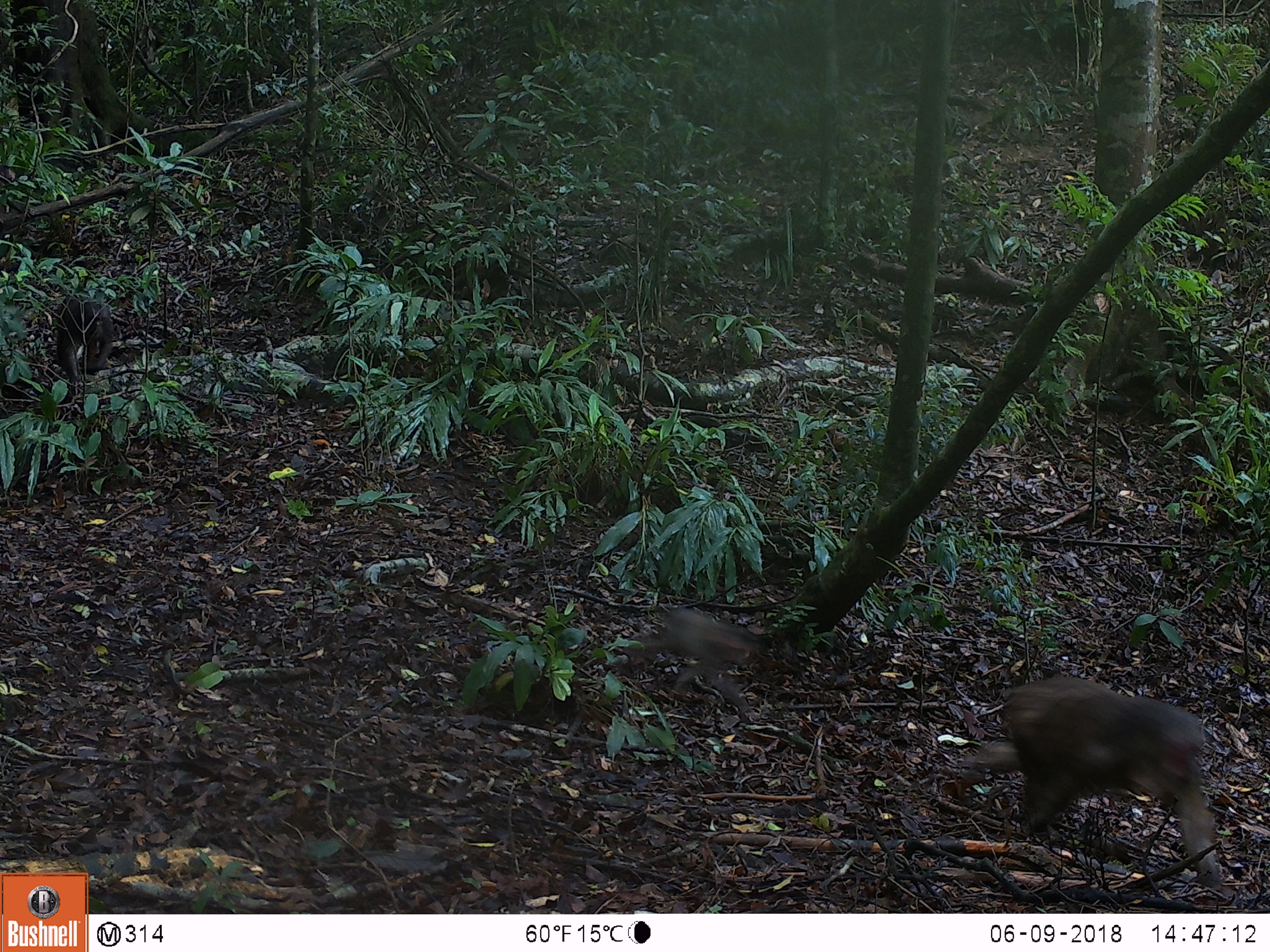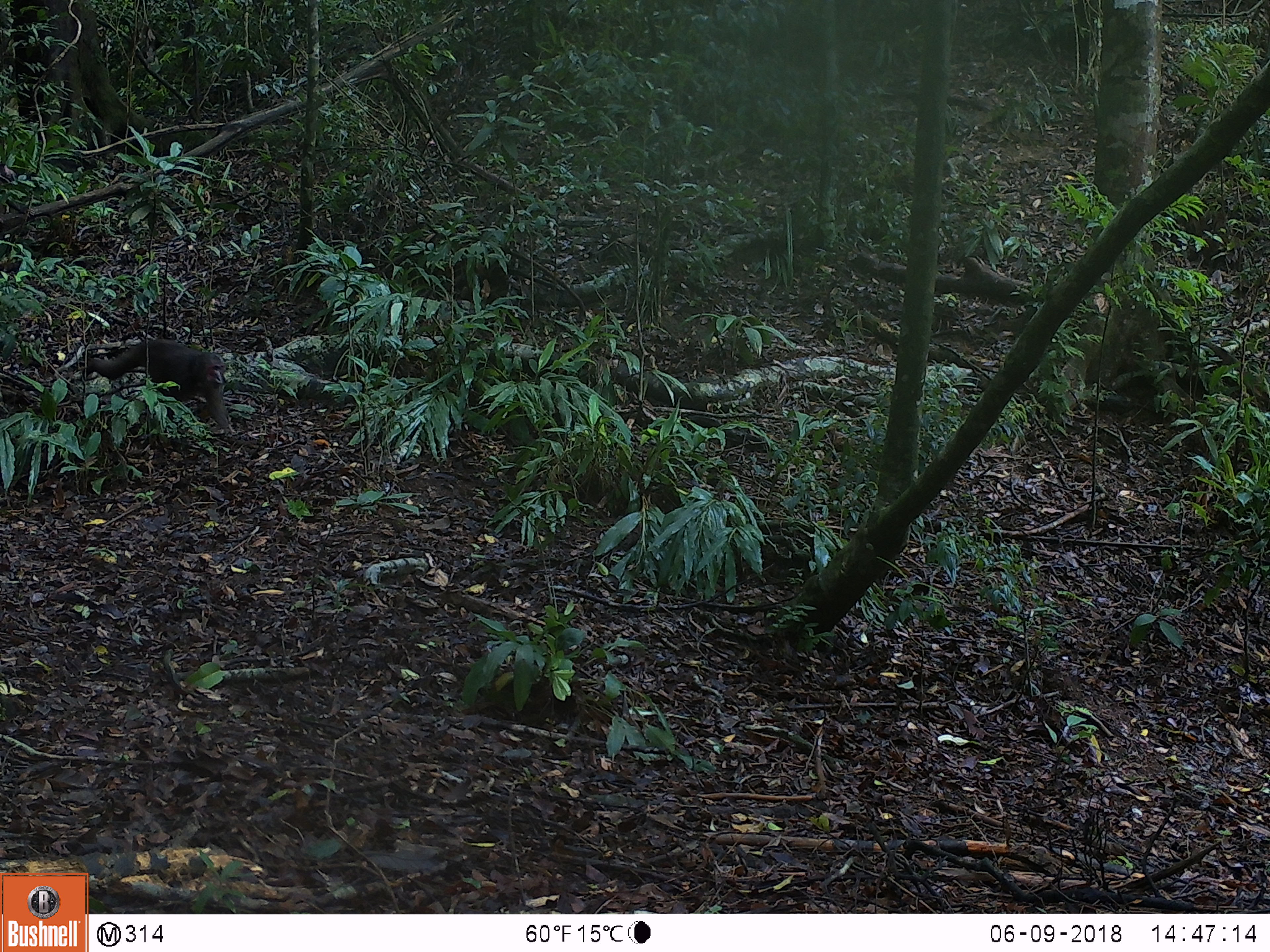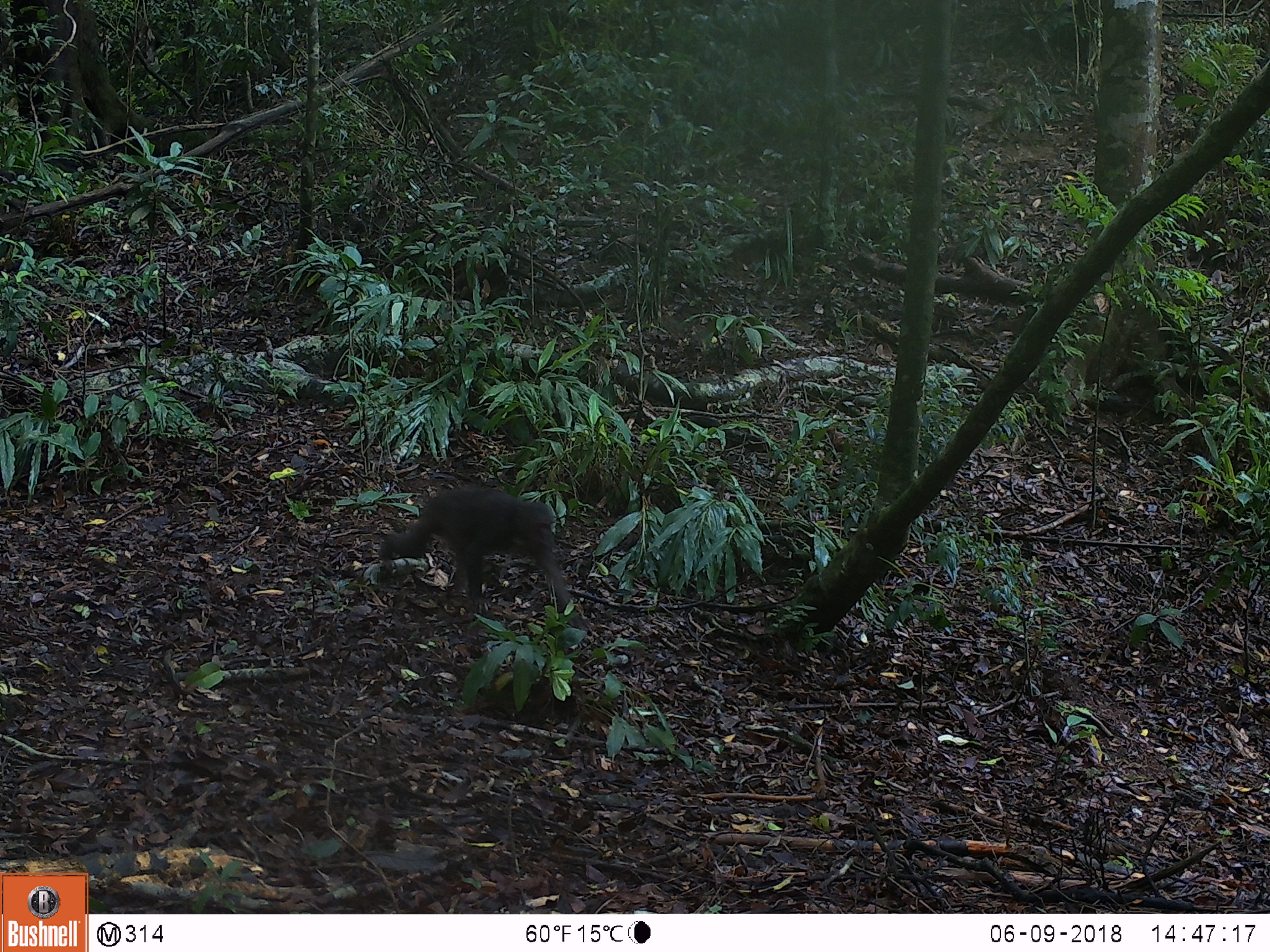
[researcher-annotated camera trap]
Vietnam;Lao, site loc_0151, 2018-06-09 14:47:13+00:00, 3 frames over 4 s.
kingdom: Animalia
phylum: Chordata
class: Mammalia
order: Primates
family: Cercopithecidae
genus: Macaca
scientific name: Macaca arctoides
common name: stump-tailed macaque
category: stump tailed macaque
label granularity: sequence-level